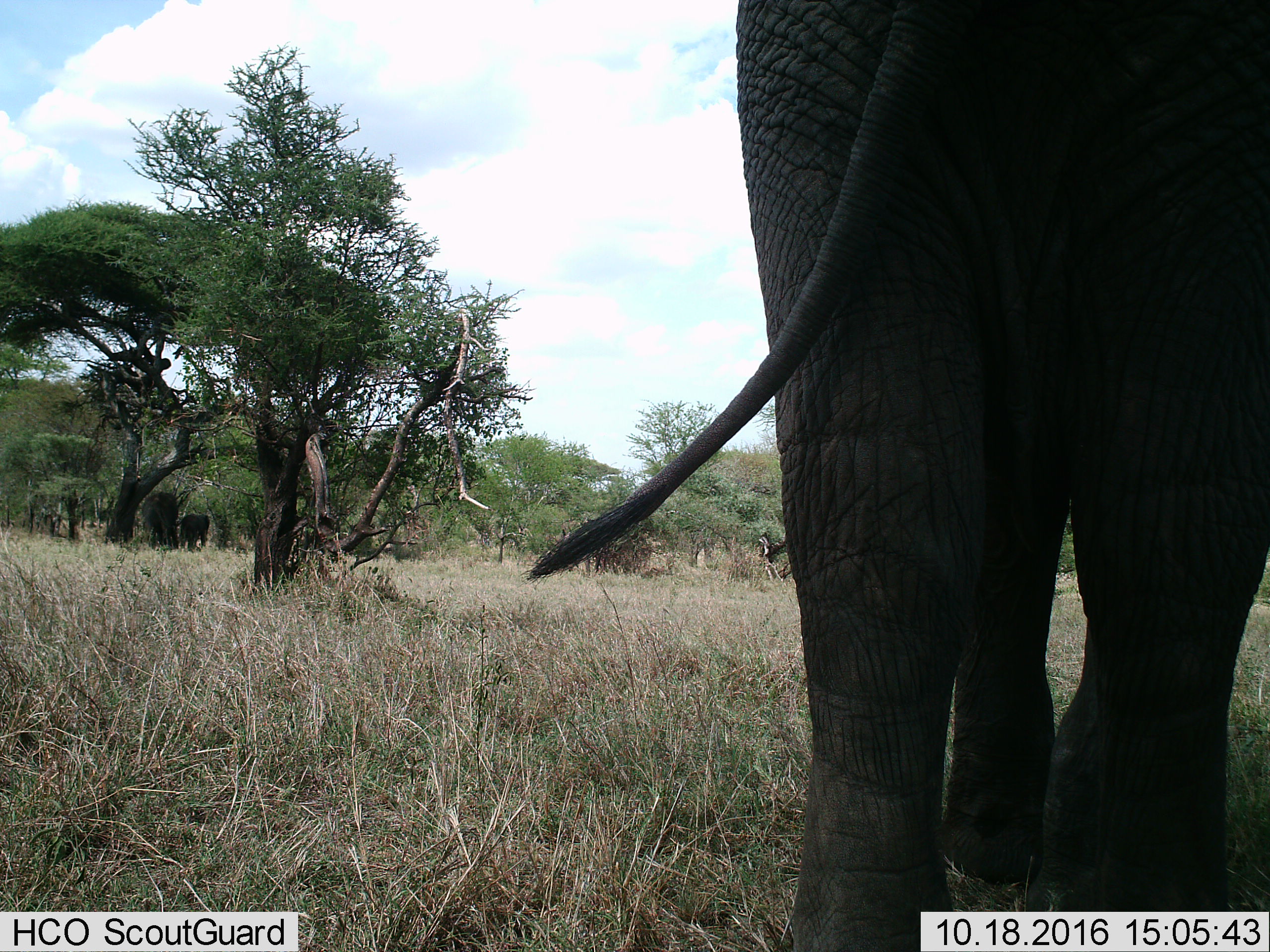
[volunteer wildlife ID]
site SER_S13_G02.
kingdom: Animalia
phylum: Chordata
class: Mammalia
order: Proboscidea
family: Elephantidae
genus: Loxodonta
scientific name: Loxodonta africana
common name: african bush elephant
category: elephant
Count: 3.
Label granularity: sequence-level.